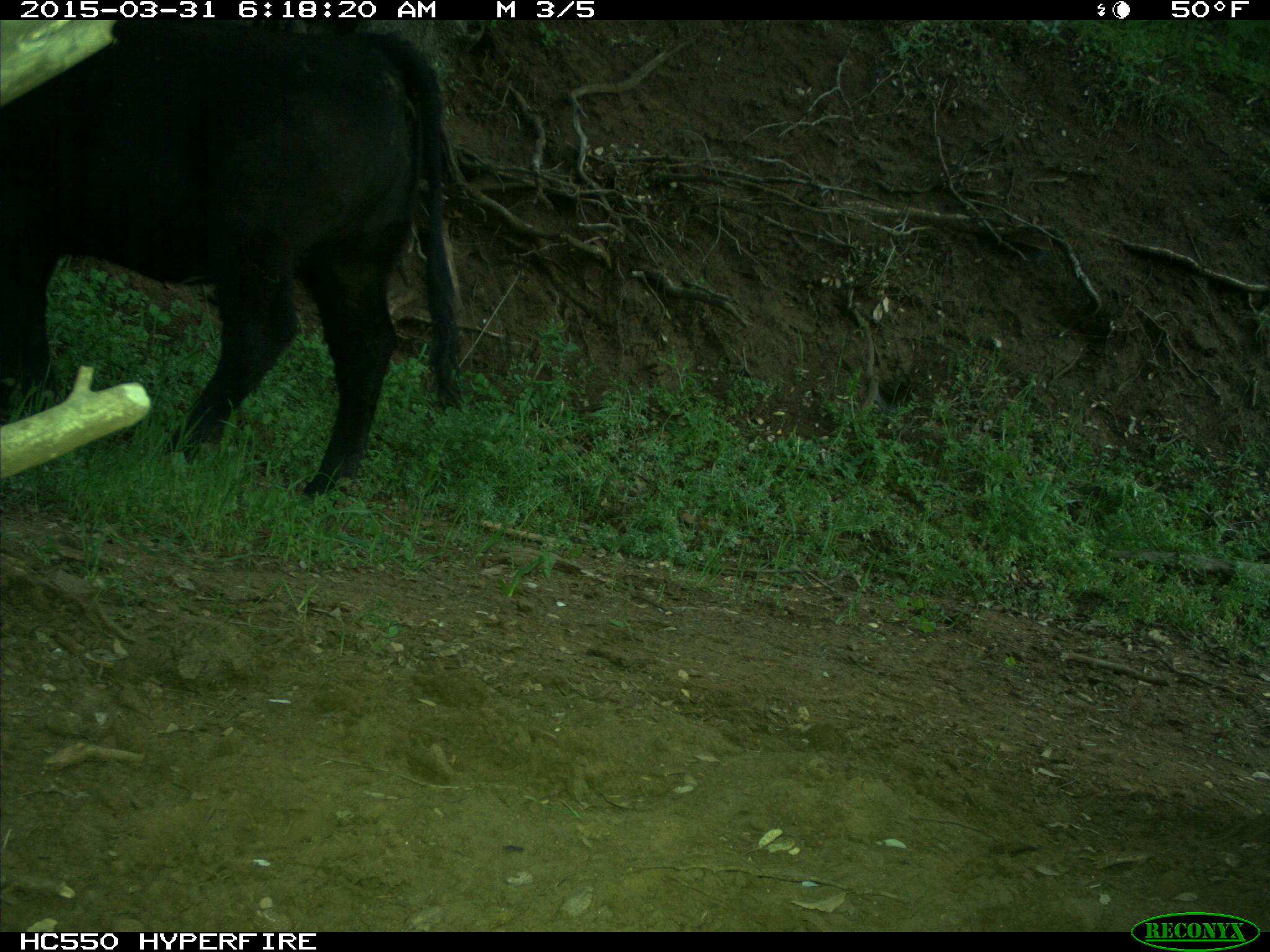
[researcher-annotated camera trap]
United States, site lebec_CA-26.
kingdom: Animalia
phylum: Chordata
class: Mammalia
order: Artiodactyla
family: Bovidae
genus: Bos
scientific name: Bos taurus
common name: domestic cow